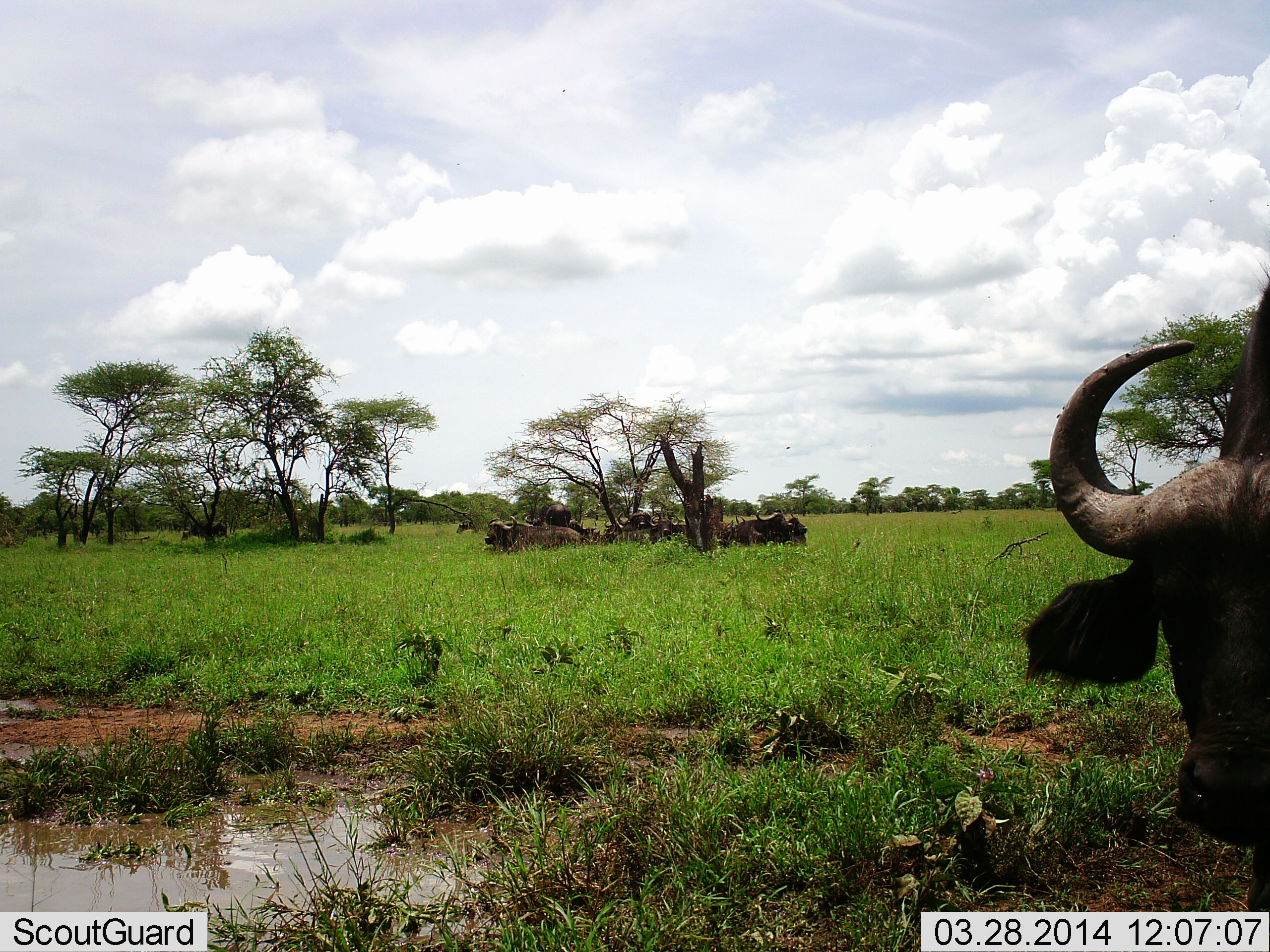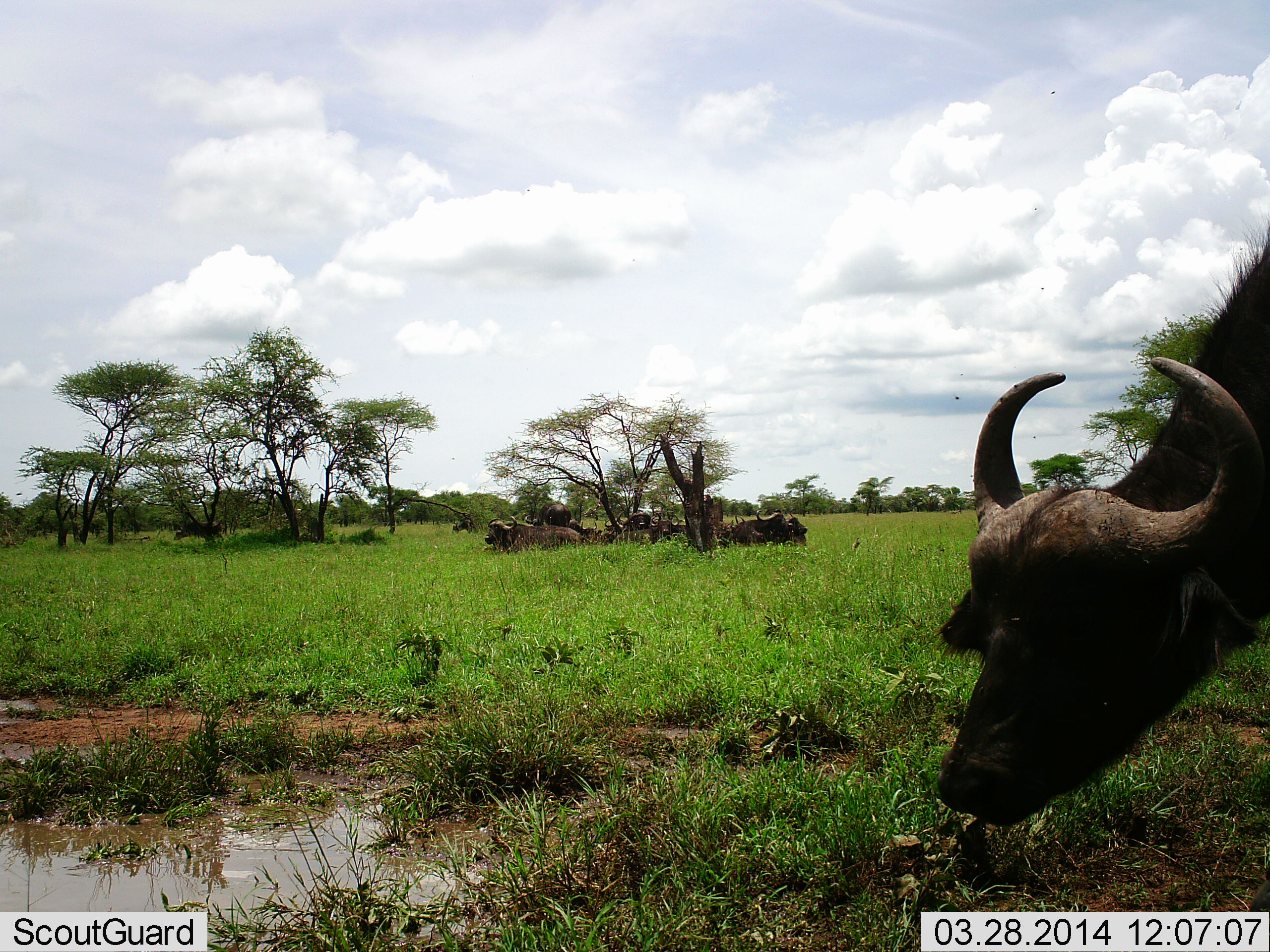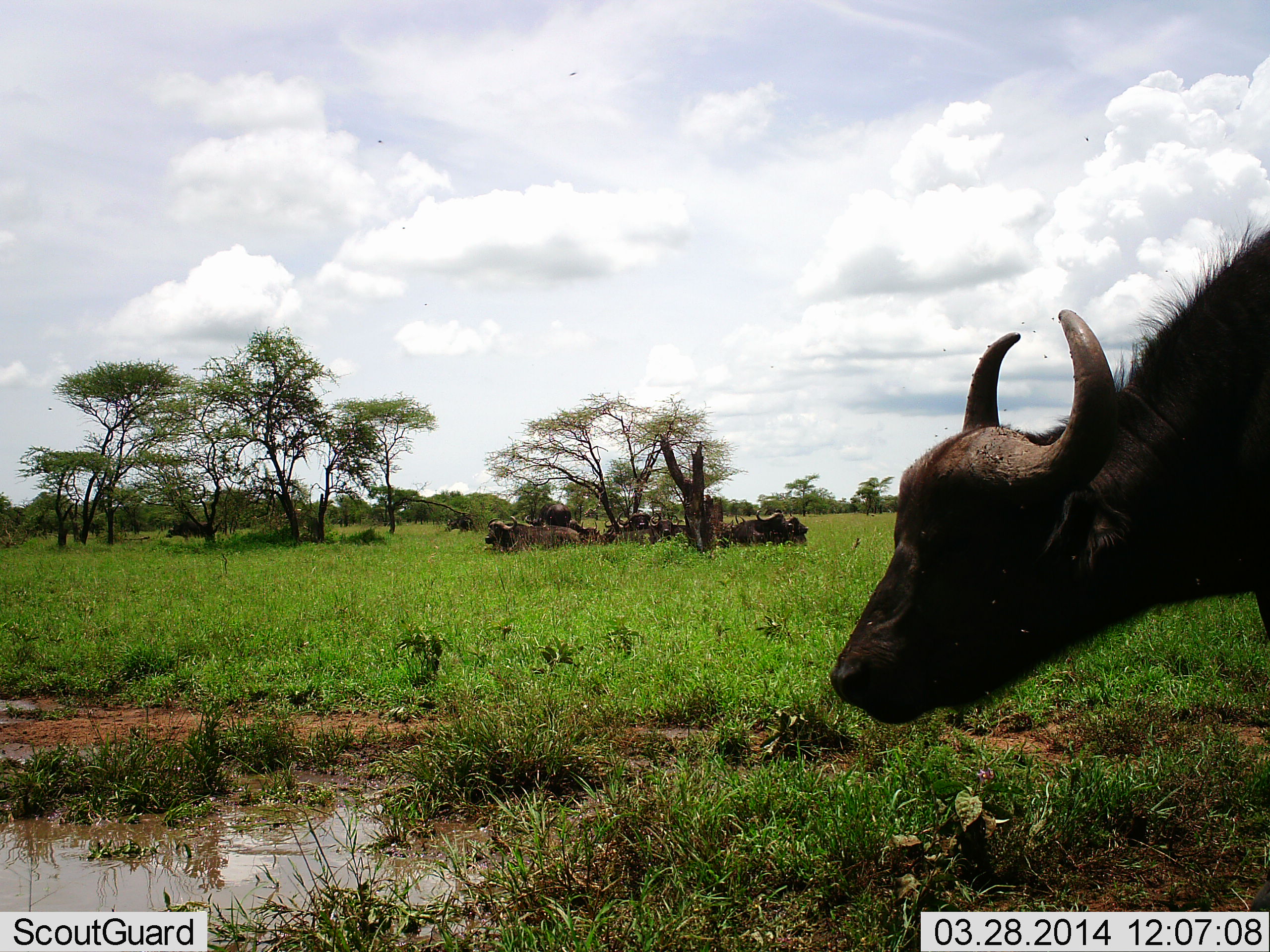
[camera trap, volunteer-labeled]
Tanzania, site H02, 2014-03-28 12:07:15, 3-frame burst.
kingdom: Animalia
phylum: Chordata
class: Mammalia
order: Artiodactyla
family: Bovidae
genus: Syncerus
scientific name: Syncerus caffer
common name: cape buffalo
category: buffalo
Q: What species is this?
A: Buffalo (cape buffalo) (Syncerus caffer).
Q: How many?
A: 10.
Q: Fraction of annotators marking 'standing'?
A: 51%.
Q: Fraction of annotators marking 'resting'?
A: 64%.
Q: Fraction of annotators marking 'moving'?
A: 30%.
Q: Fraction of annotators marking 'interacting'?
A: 6%.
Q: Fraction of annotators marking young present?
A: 0%.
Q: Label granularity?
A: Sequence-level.